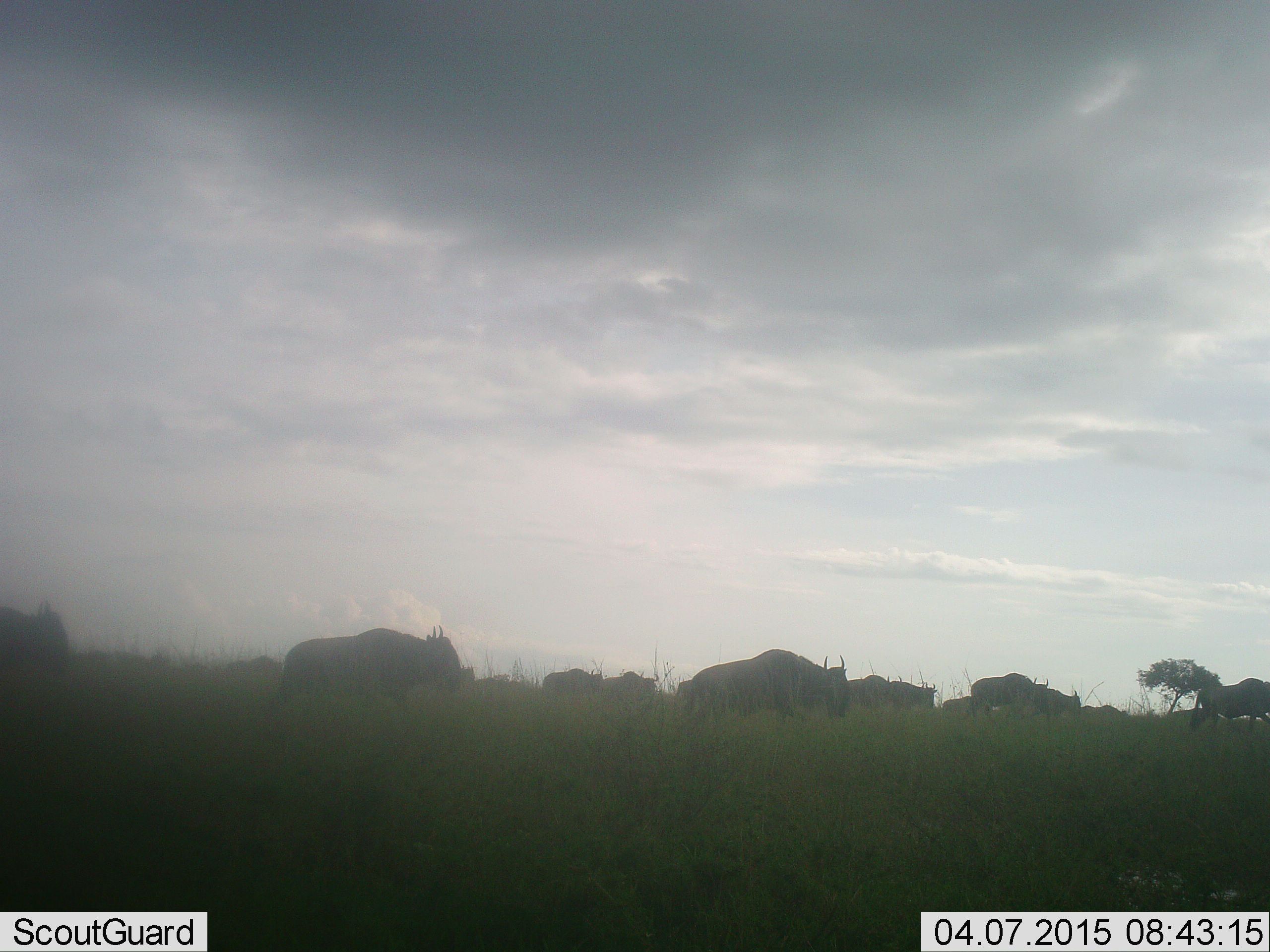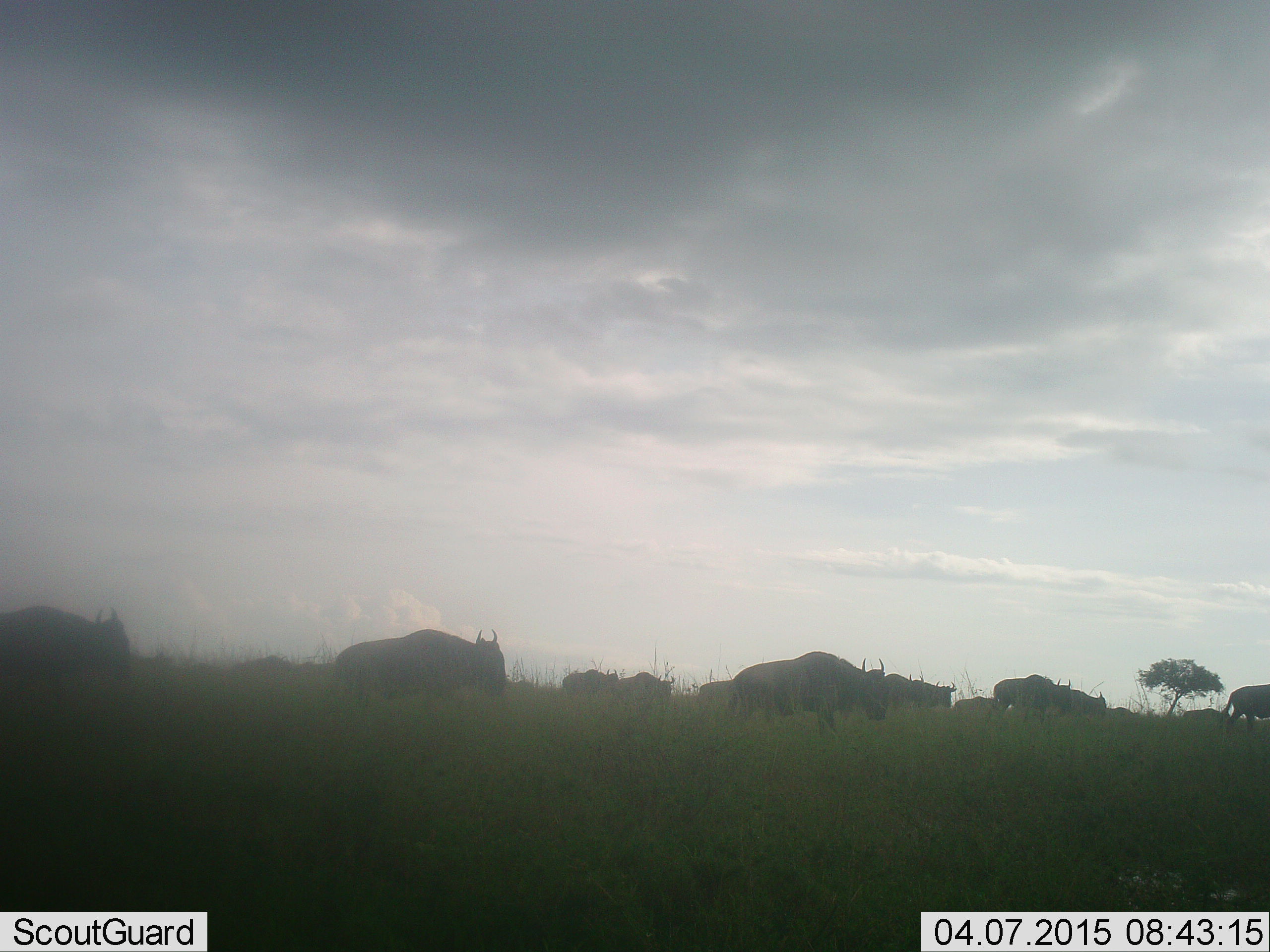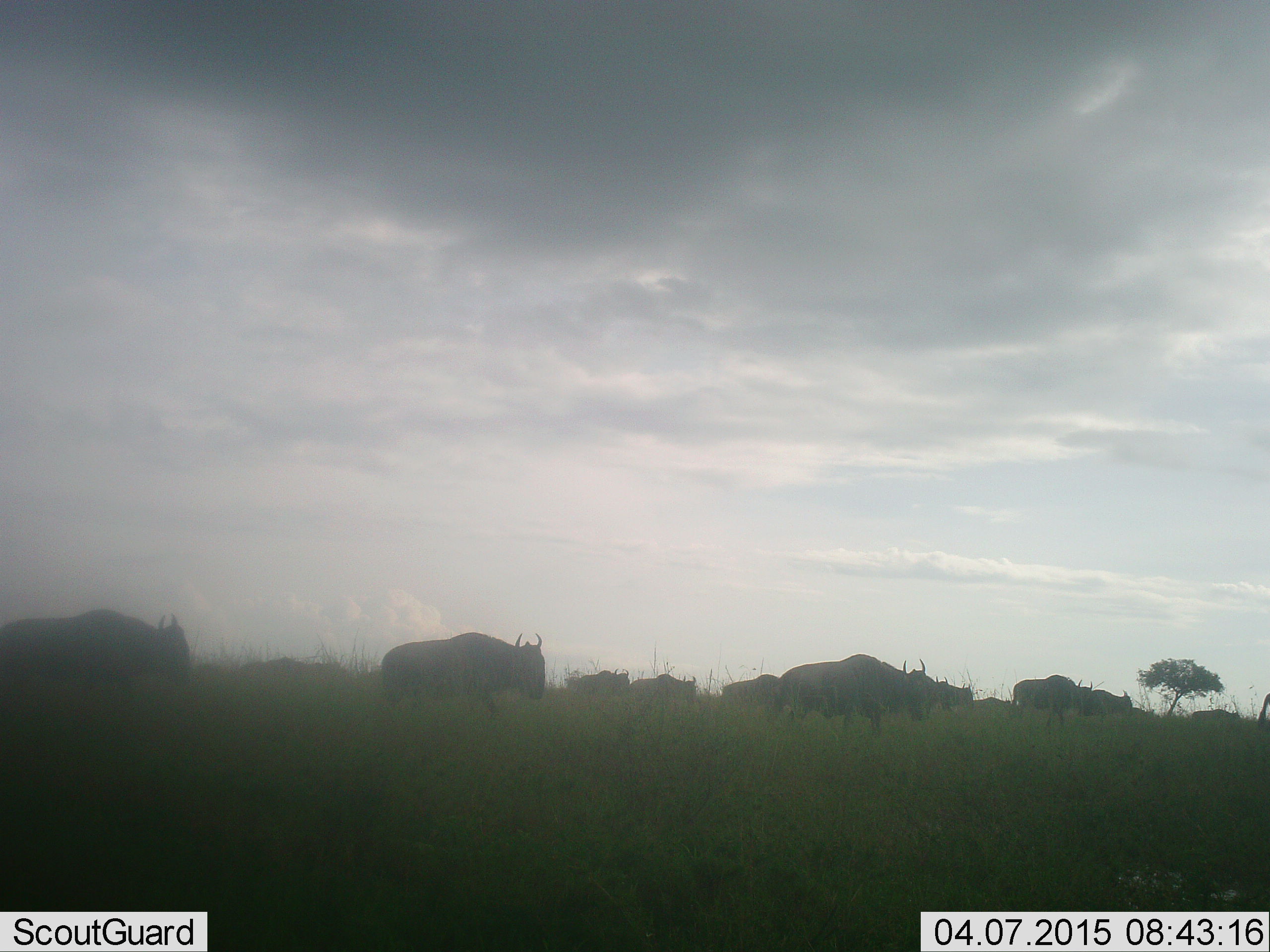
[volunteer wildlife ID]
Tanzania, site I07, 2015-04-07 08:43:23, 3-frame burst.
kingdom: Animalia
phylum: Chordata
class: Mammalia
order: Artiodactyla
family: Bovidae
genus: Connochaetes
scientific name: Connochaetes taurinus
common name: blue wildebeest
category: wildebeest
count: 11-50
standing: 10%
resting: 0%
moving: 100%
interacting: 0%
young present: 0%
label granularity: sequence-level